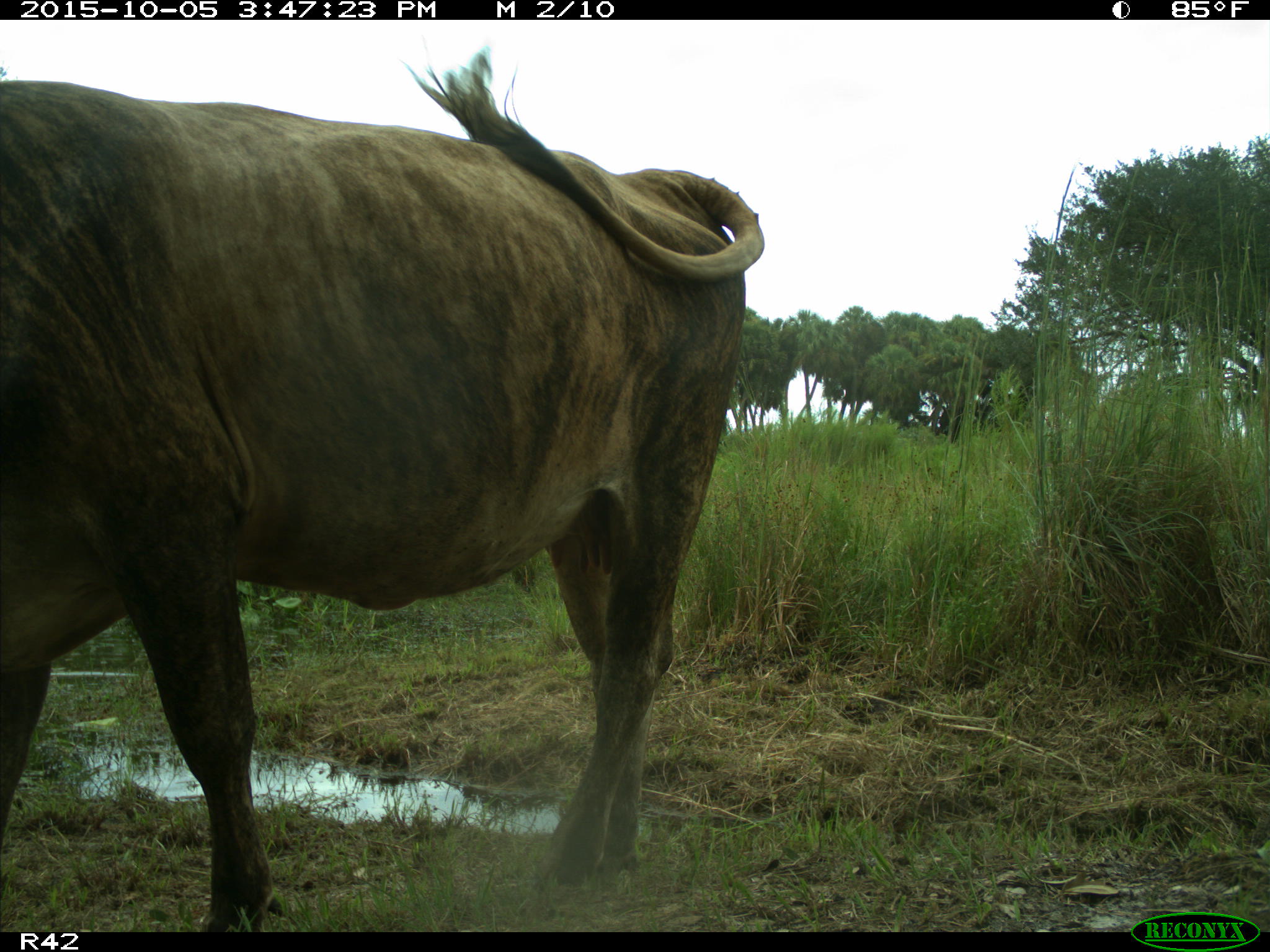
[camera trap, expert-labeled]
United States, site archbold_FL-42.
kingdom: Animalia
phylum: Chordata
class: Mammalia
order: Artiodactyla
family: Bovidae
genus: Bos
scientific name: Bos taurus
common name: domestic cow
Bos taurus (domestic cow).